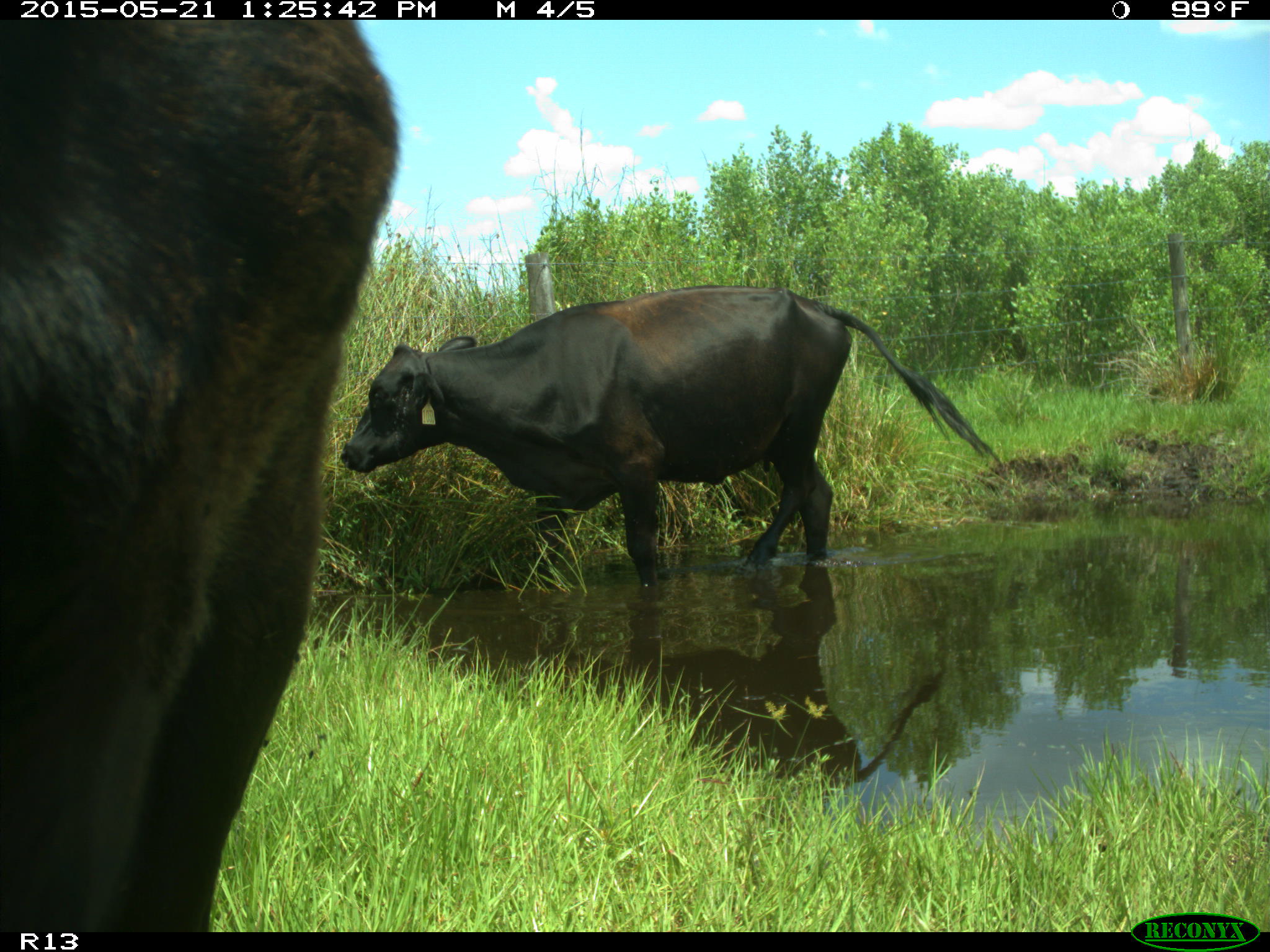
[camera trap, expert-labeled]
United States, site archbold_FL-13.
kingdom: Animalia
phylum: Chordata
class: Mammalia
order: Artiodactyla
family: Bovidae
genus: Bos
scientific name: Bos taurus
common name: domestic cow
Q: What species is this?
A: Bos taurus (domestic cow).